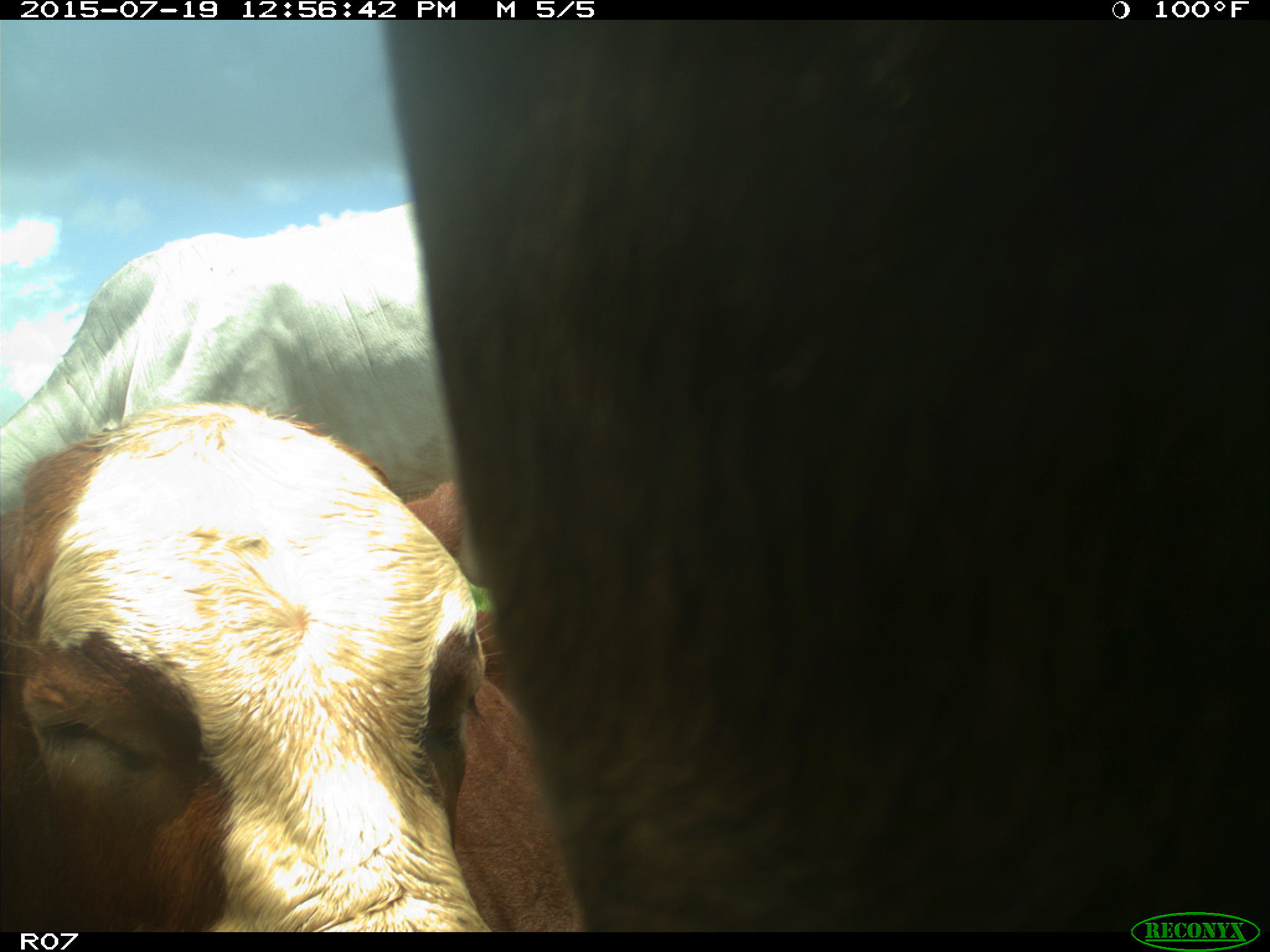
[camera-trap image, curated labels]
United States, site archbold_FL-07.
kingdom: Animalia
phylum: Chordata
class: Mammalia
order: Artiodactyla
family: Bovidae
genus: Bos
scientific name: Bos taurus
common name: domestic cow